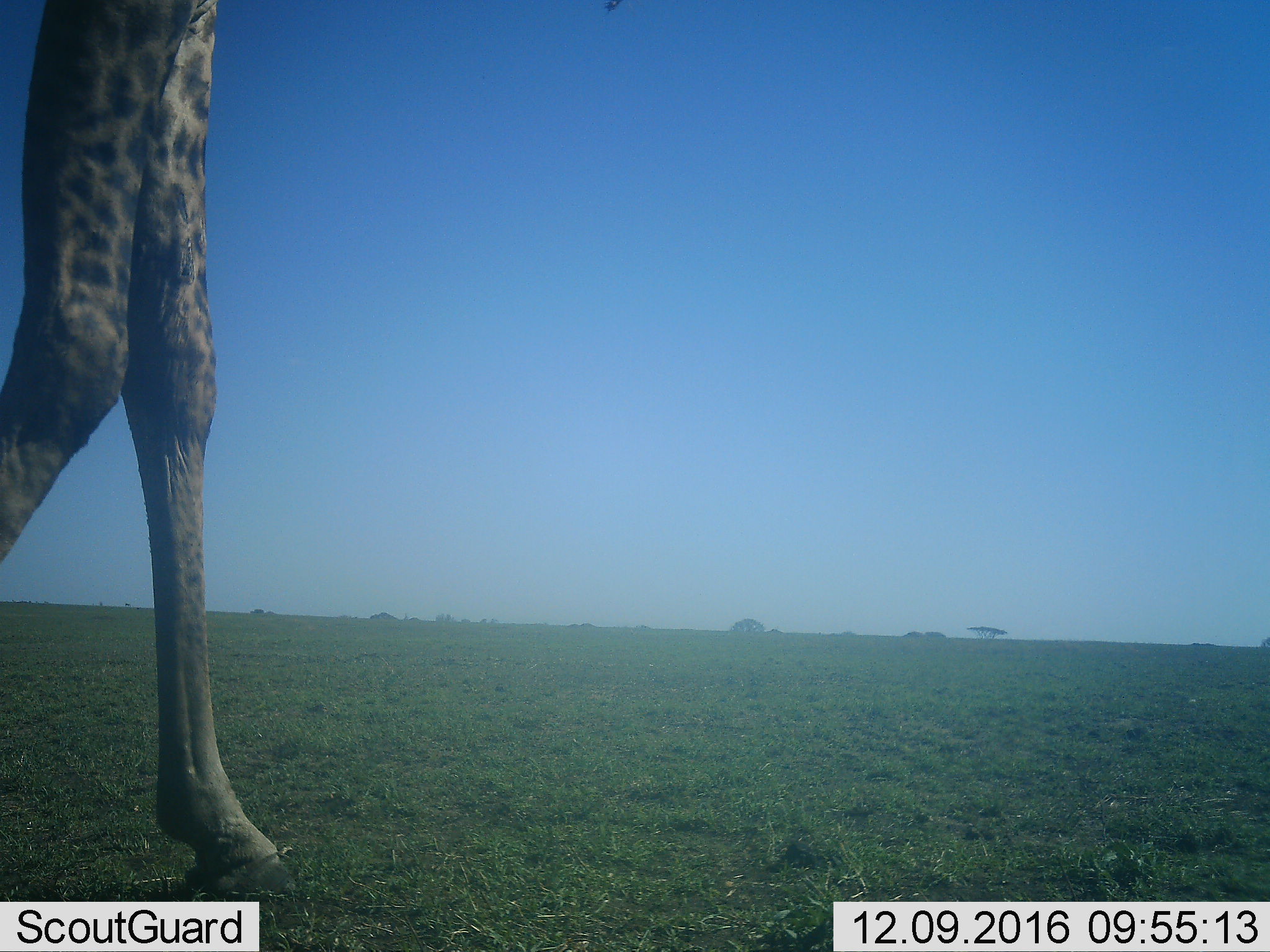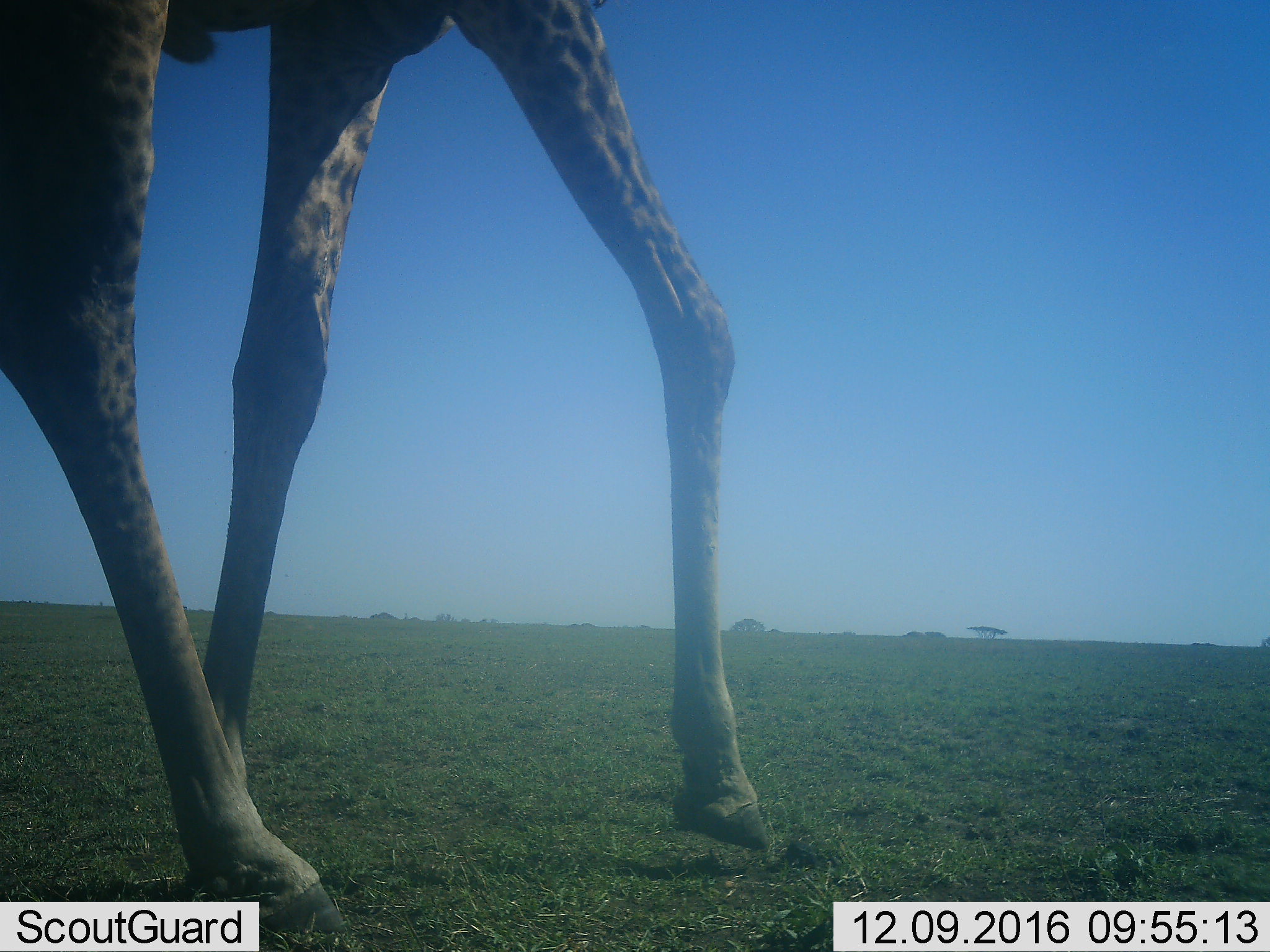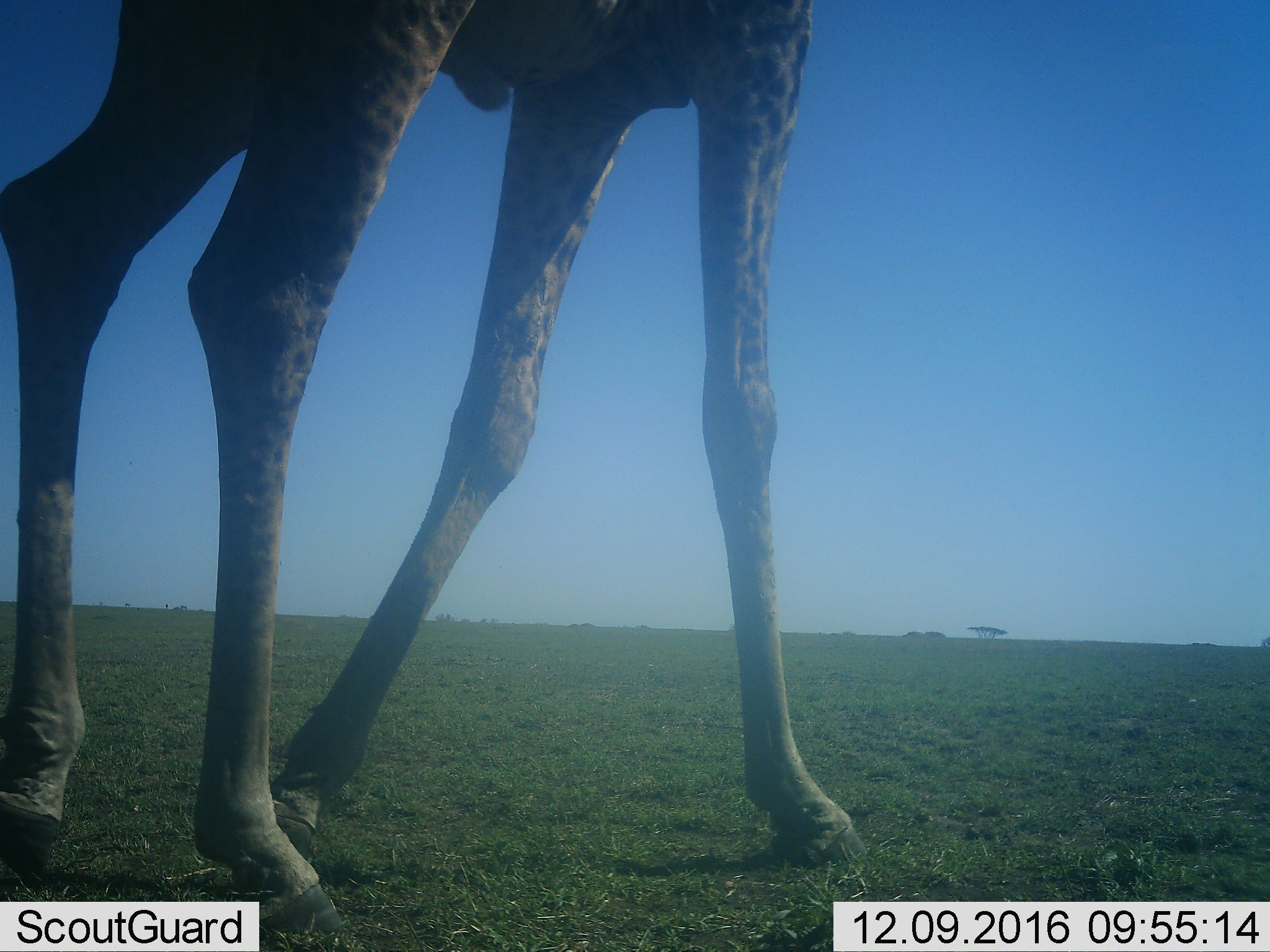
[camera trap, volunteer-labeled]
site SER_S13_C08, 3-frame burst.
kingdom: Animalia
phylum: Chordata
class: Mammalia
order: Artiodactyla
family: Giraffidae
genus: Giraffa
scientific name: Giraffa camelopardalis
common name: giraffe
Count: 1.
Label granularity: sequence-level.